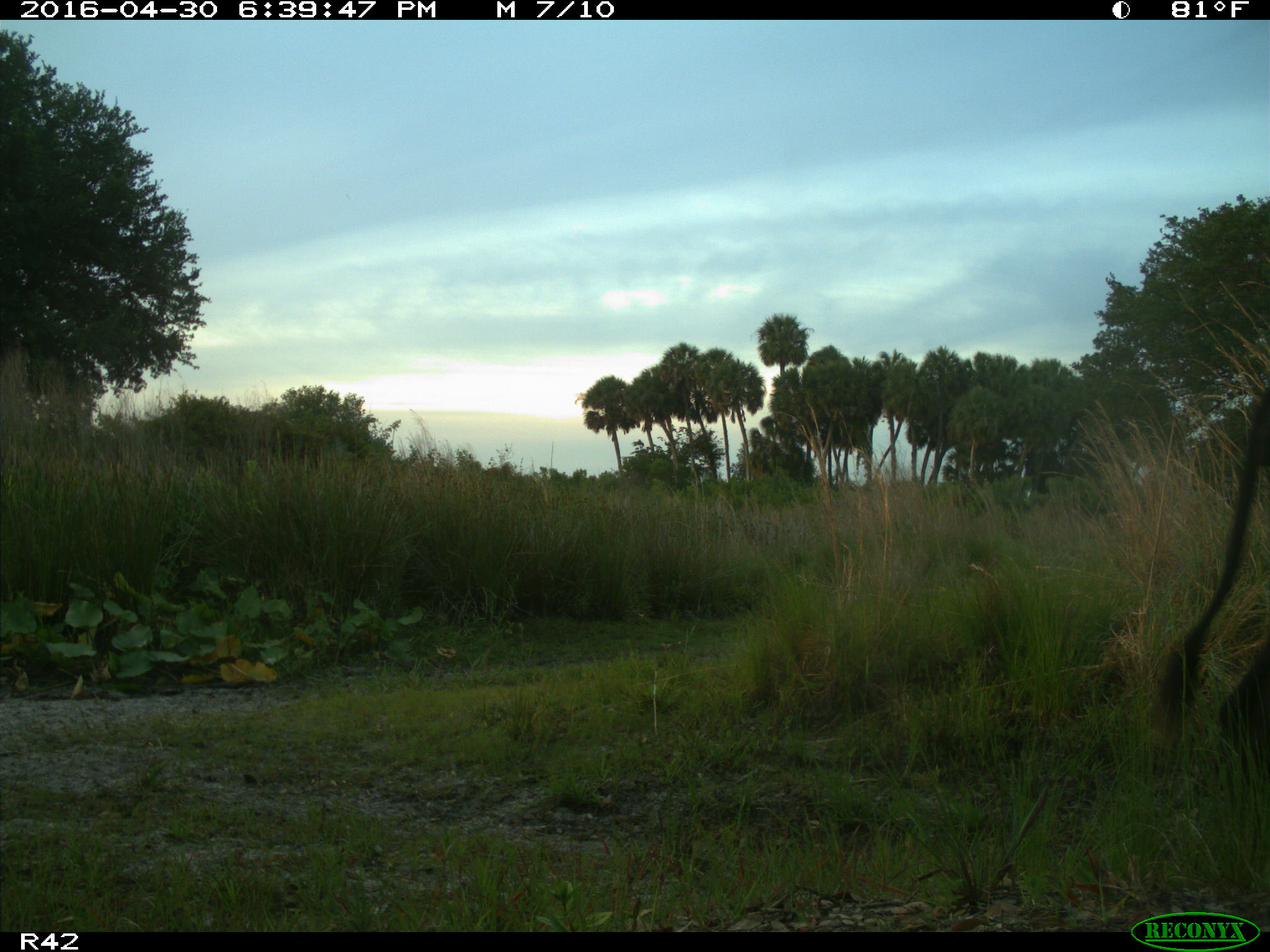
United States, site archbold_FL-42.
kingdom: Animalia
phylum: Chordata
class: Mammalia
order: Artiodactyla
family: Bovidae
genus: Bos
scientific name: Bos taurus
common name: domestic cow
Bos taurus (domestic cow).